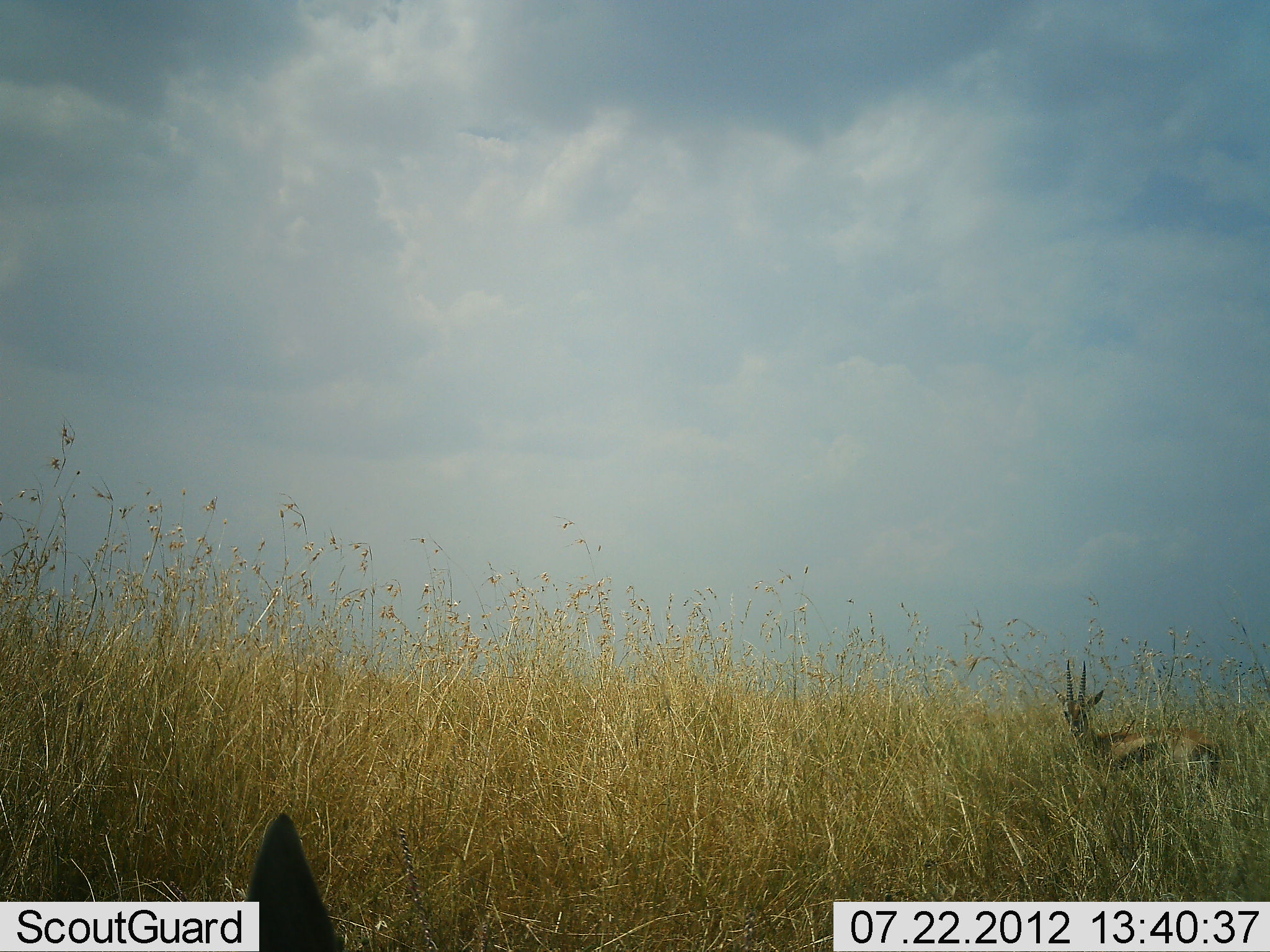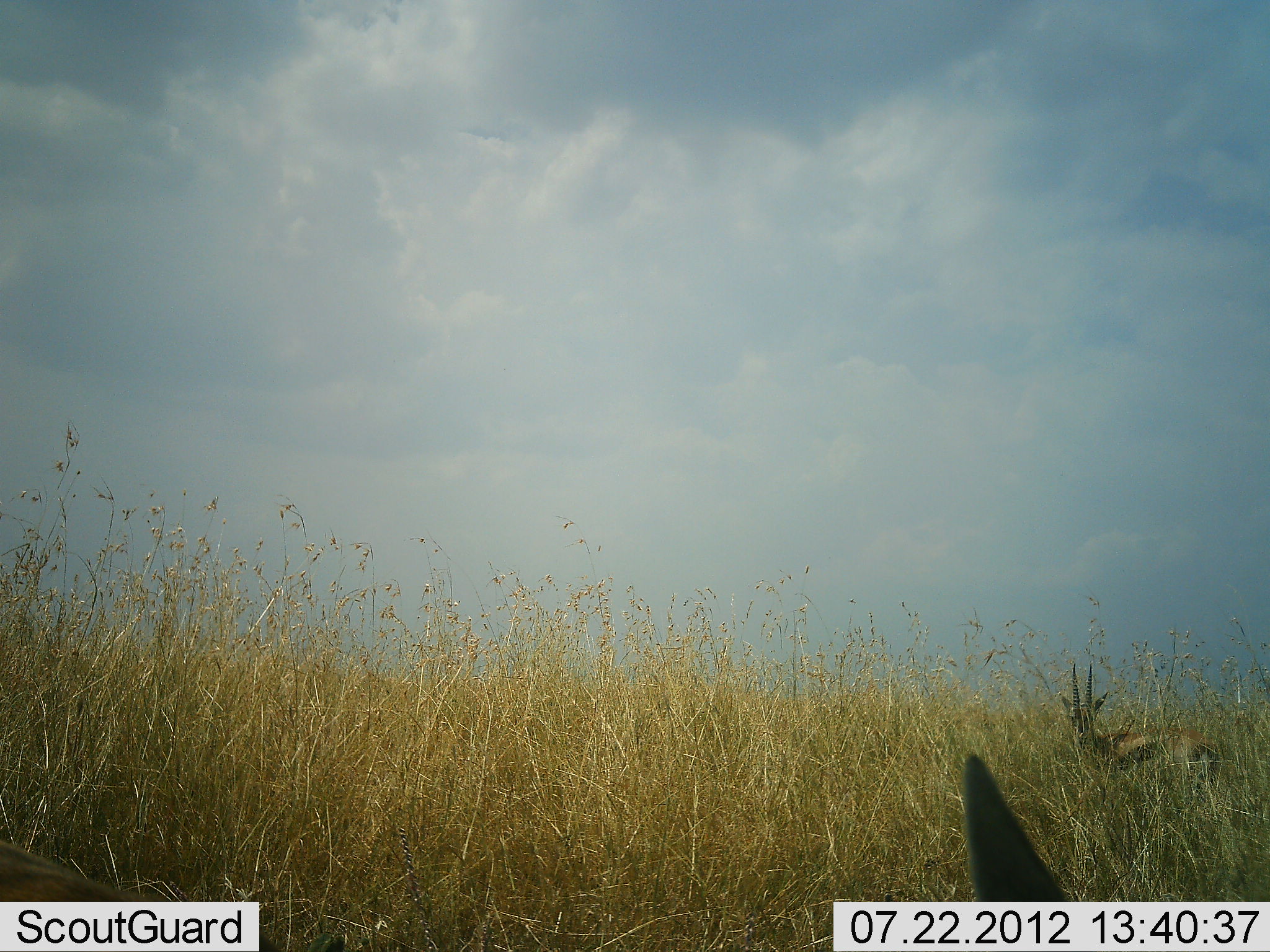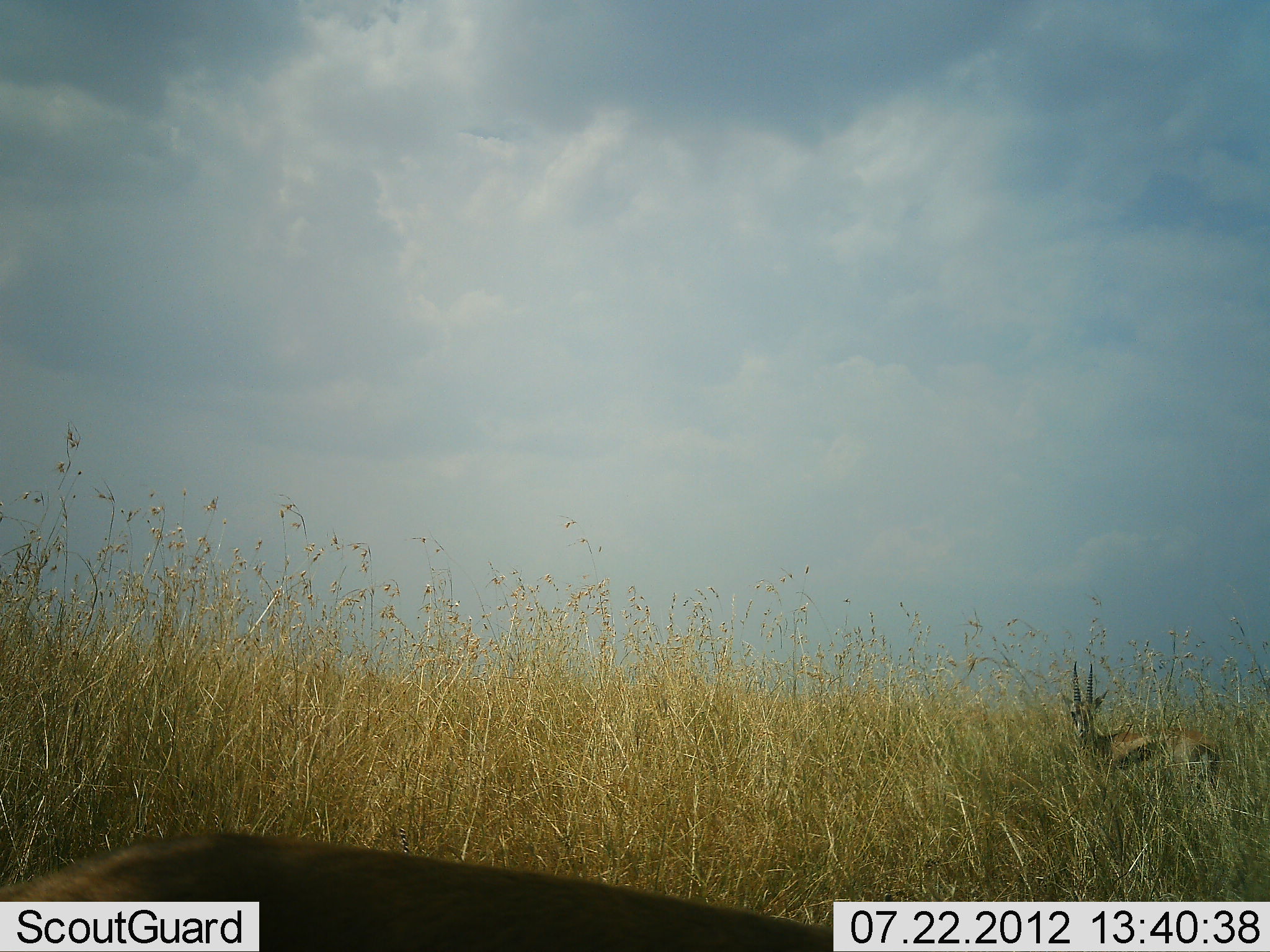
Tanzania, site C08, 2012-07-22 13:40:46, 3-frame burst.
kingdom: Animalia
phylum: Chordata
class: Mammalia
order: Artiodactyla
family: Bovidae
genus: Eudorcas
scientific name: Eudorcas thomsonii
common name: thomson's gazelle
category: gazellethomsons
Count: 2.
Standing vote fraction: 91%.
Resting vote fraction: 9%.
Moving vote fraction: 36%.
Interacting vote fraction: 0%.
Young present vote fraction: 0%.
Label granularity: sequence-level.